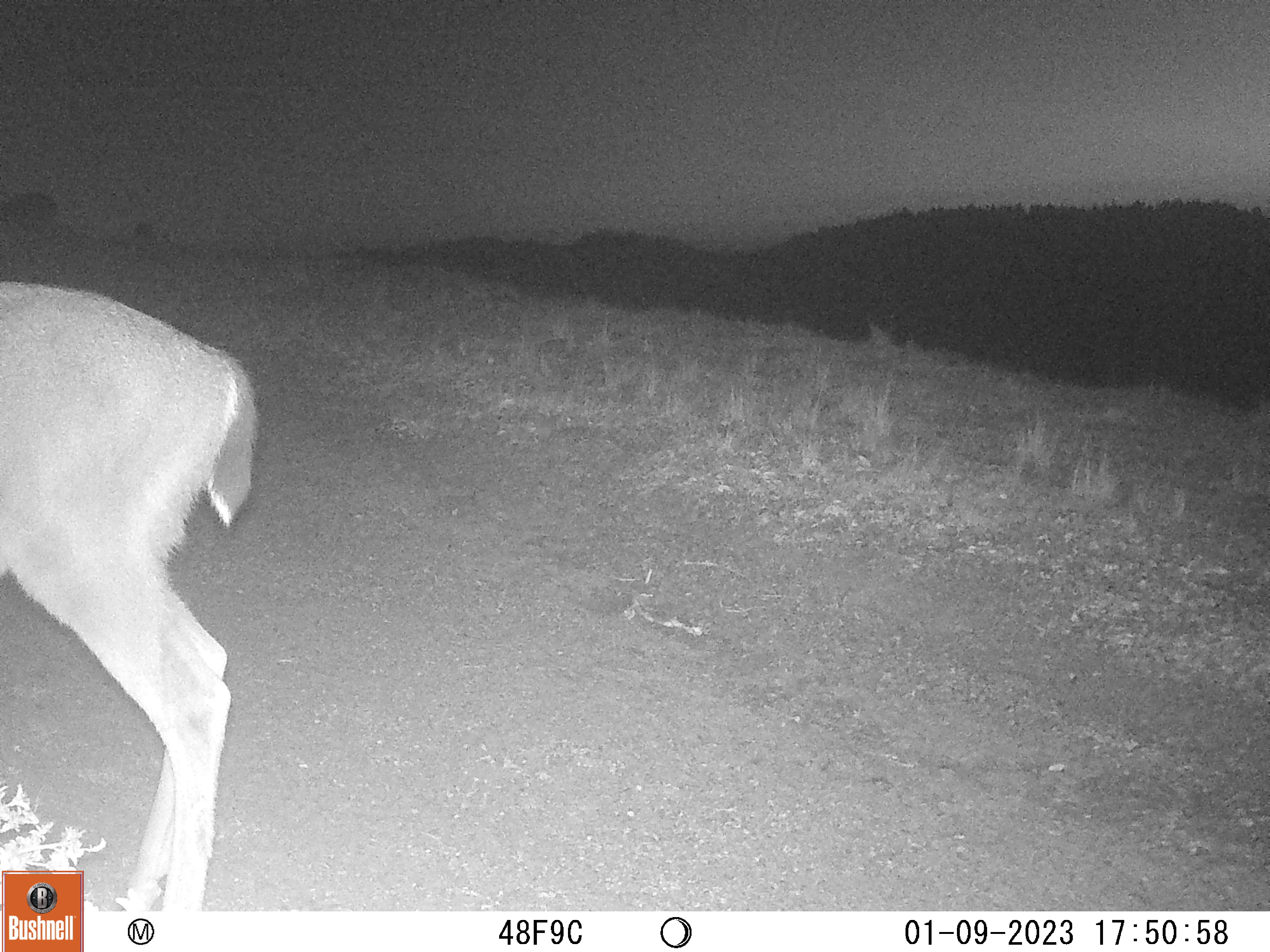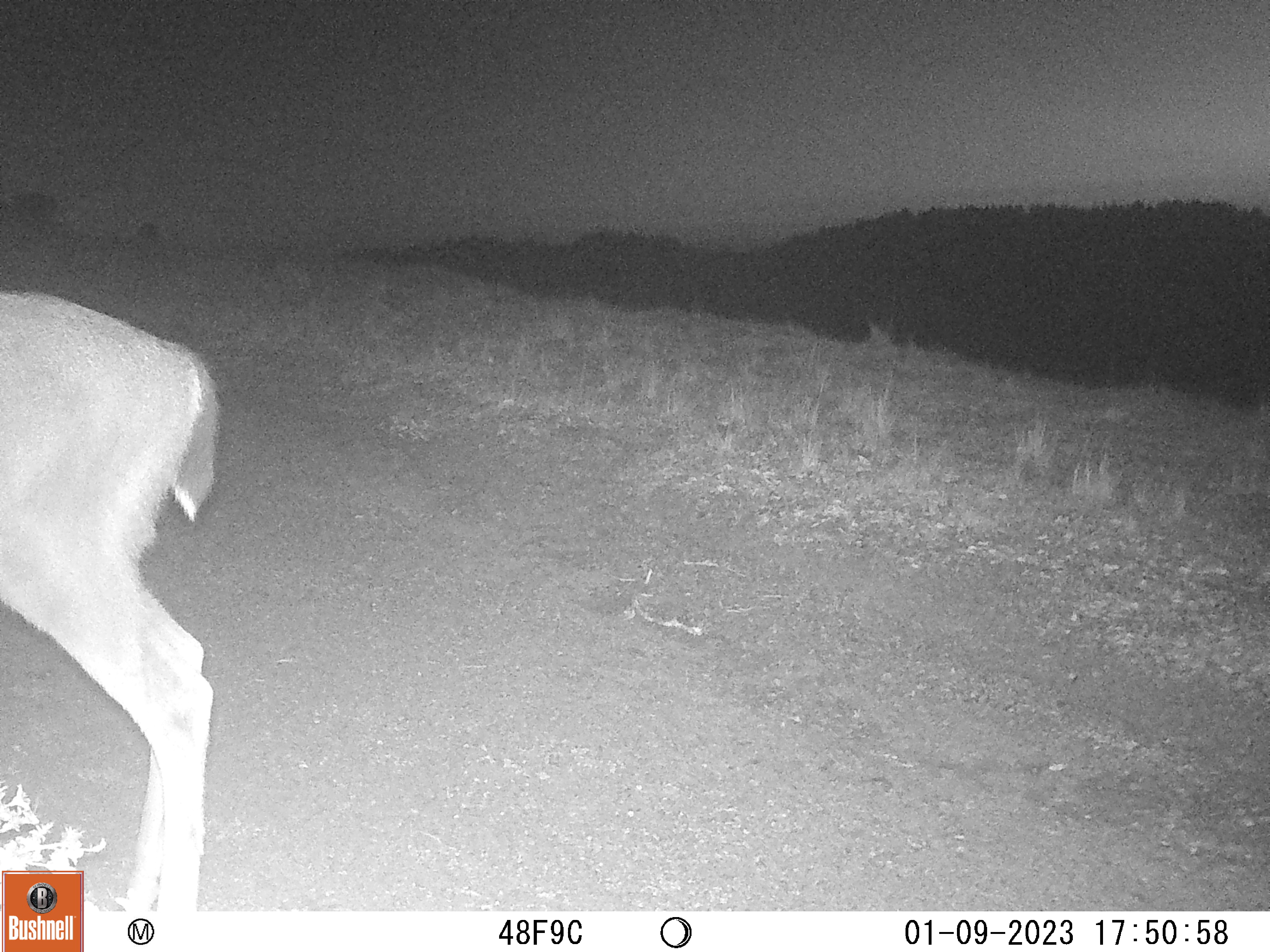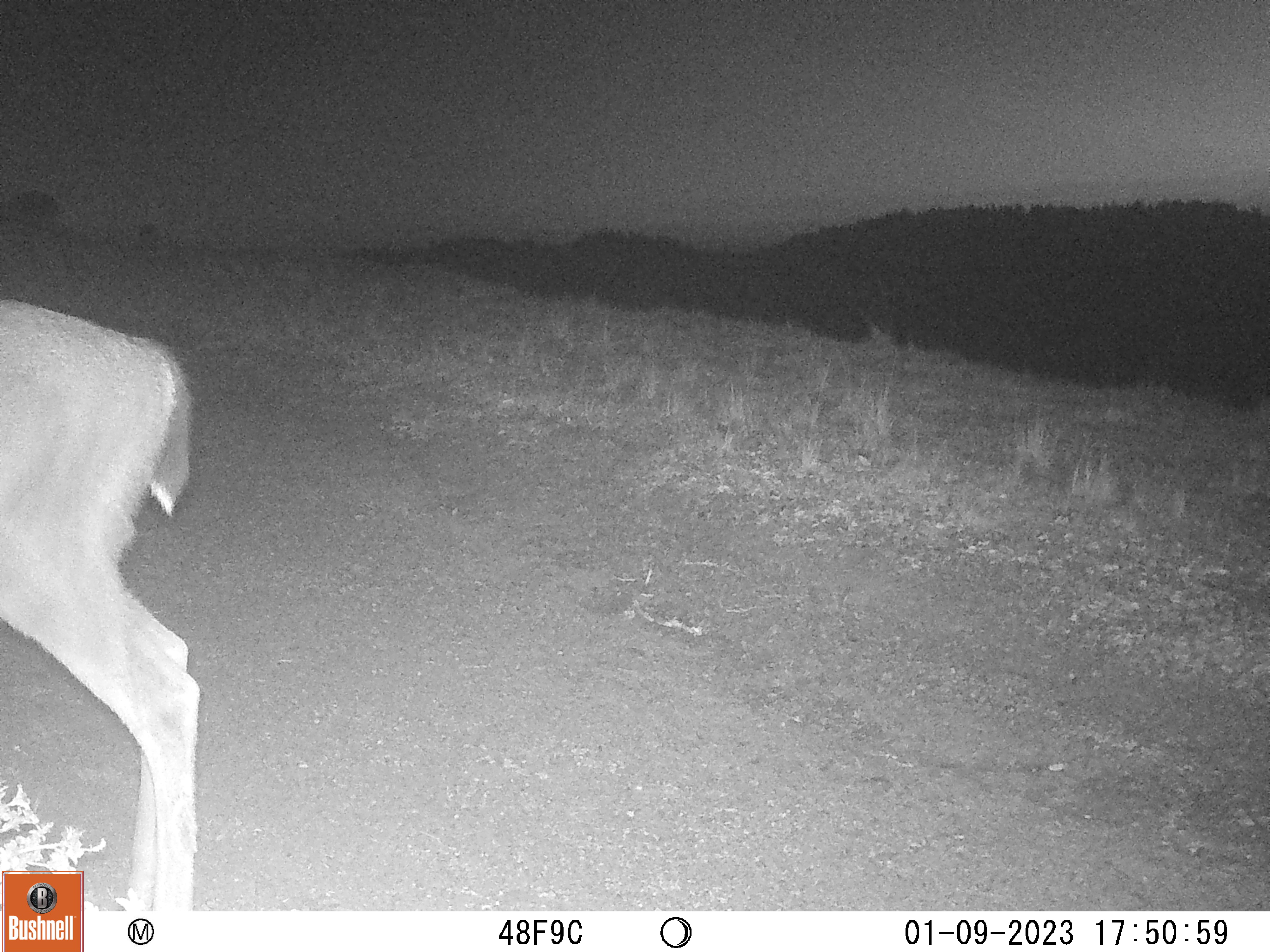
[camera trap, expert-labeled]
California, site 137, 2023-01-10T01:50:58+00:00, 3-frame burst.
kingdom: Animalia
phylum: Chordata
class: Mammalia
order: Artiodactyla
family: Cervidae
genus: Odocoileus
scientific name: Odocoileus hemionus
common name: mule deer